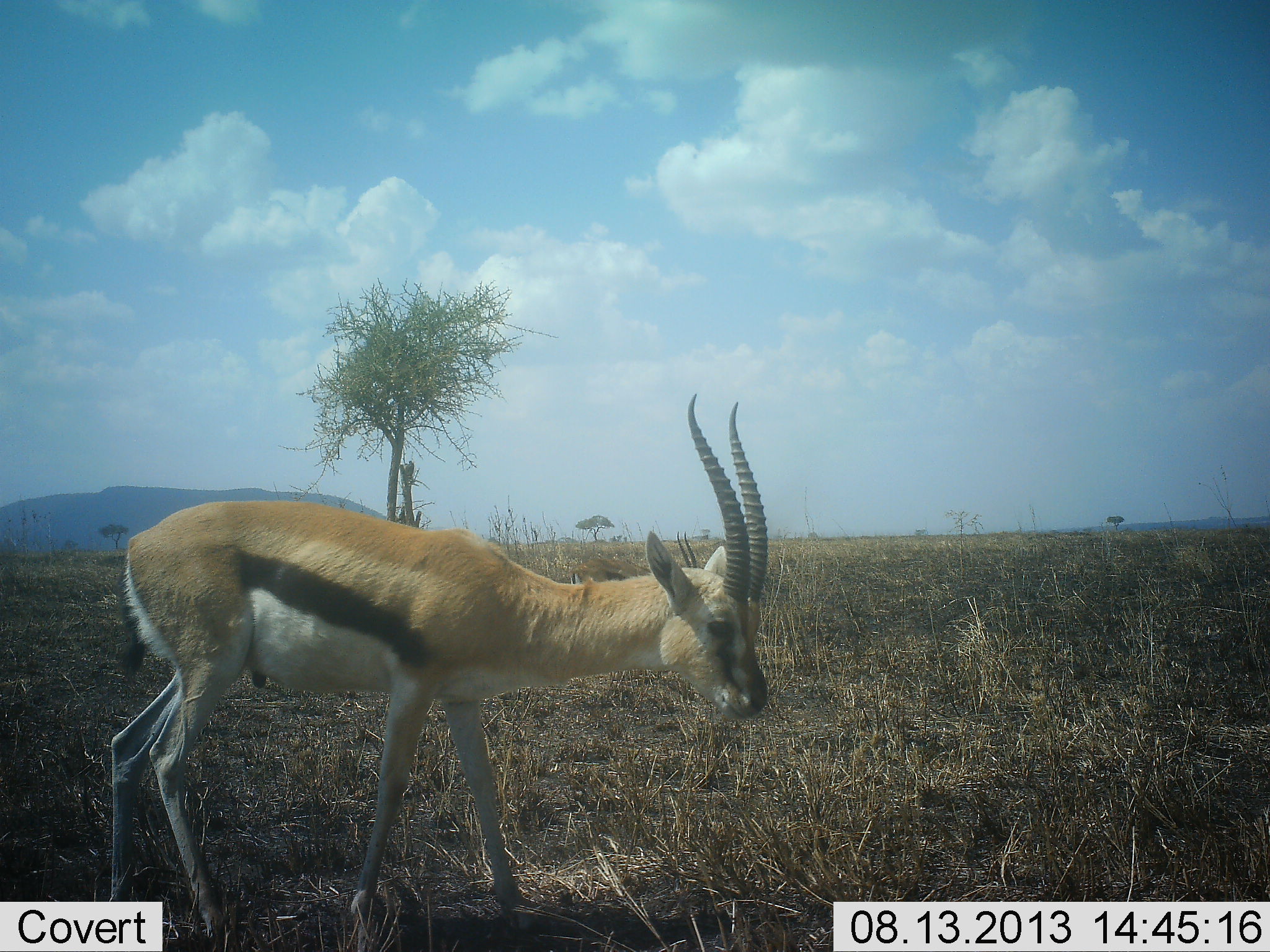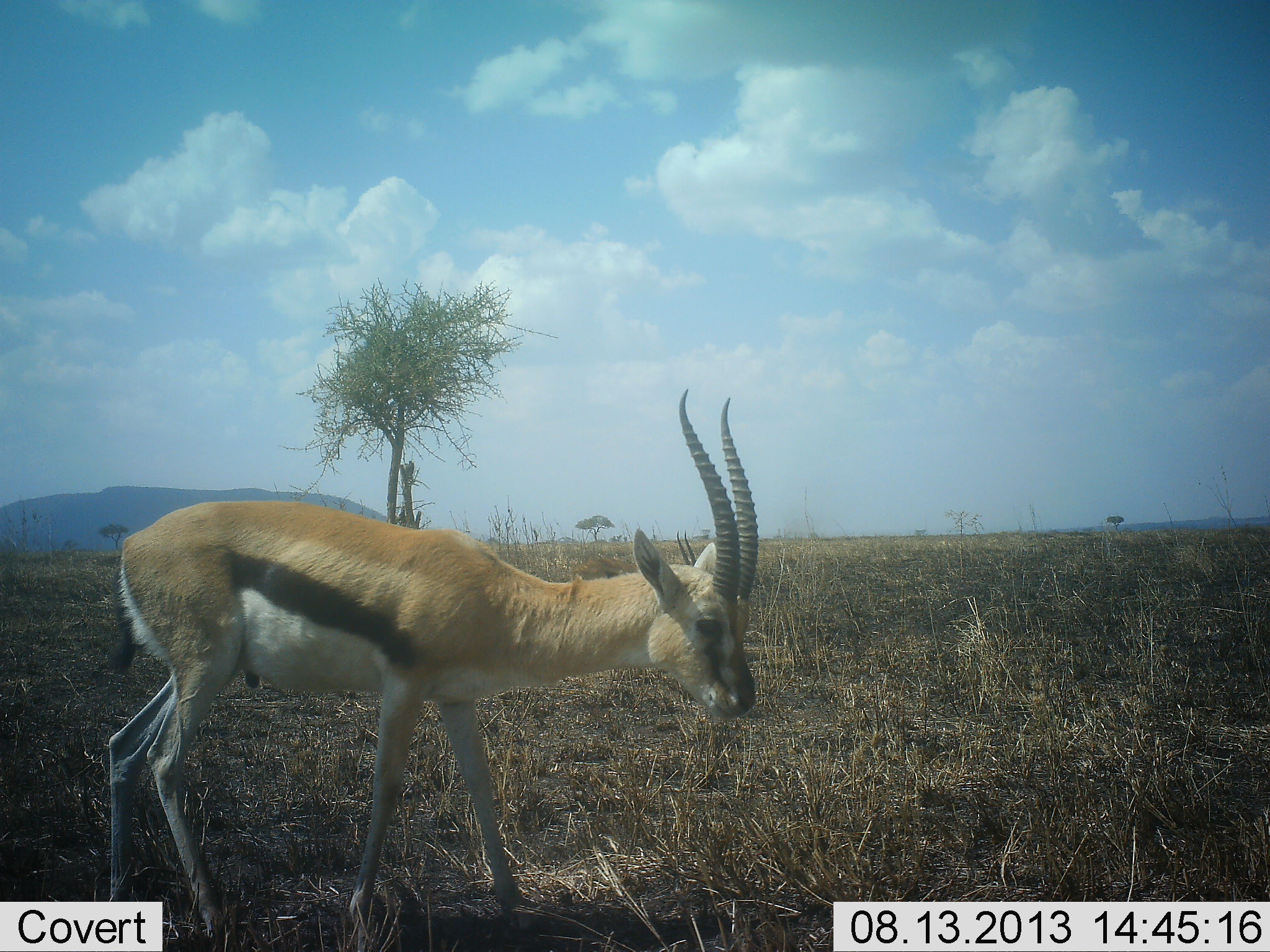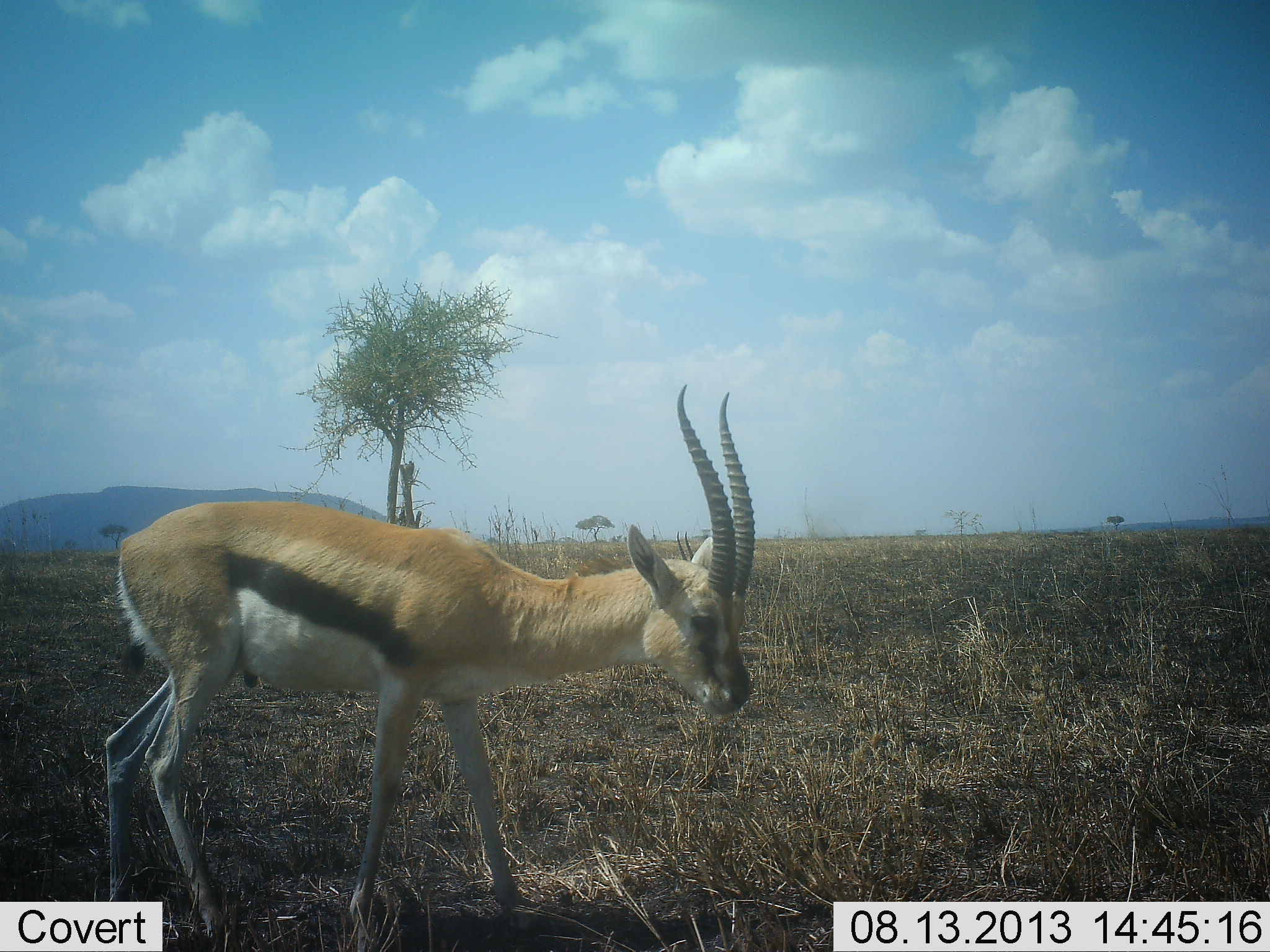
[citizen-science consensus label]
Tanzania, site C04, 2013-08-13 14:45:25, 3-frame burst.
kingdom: Animalia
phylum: Chordata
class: Mammalia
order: Artiodactyla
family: Bovidae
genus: Eudorcas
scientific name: Eudorcas thomsonii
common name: thomson's gazelle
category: gazellethomsons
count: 1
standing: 90%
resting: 0%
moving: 10%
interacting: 0%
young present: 0%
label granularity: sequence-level